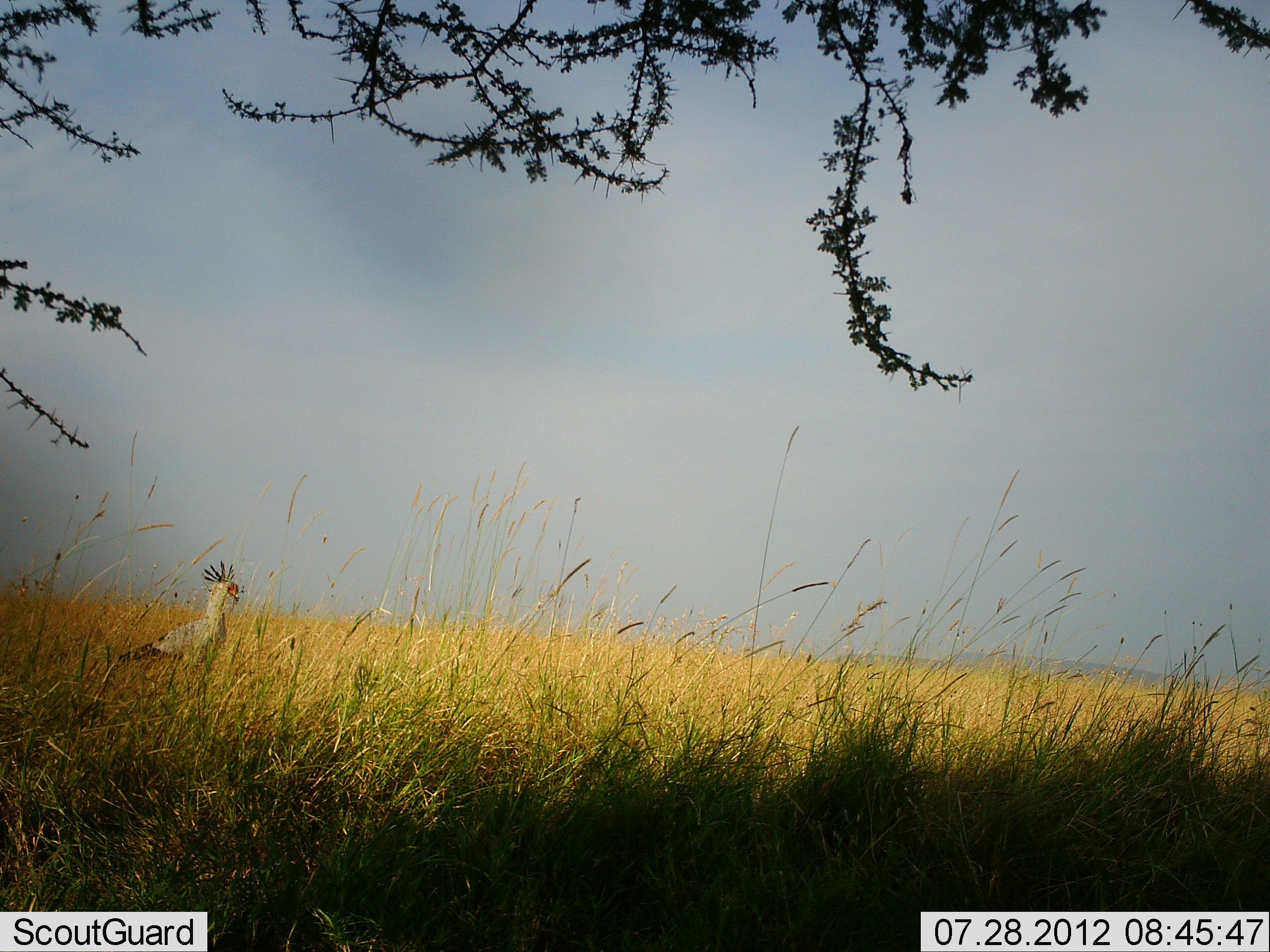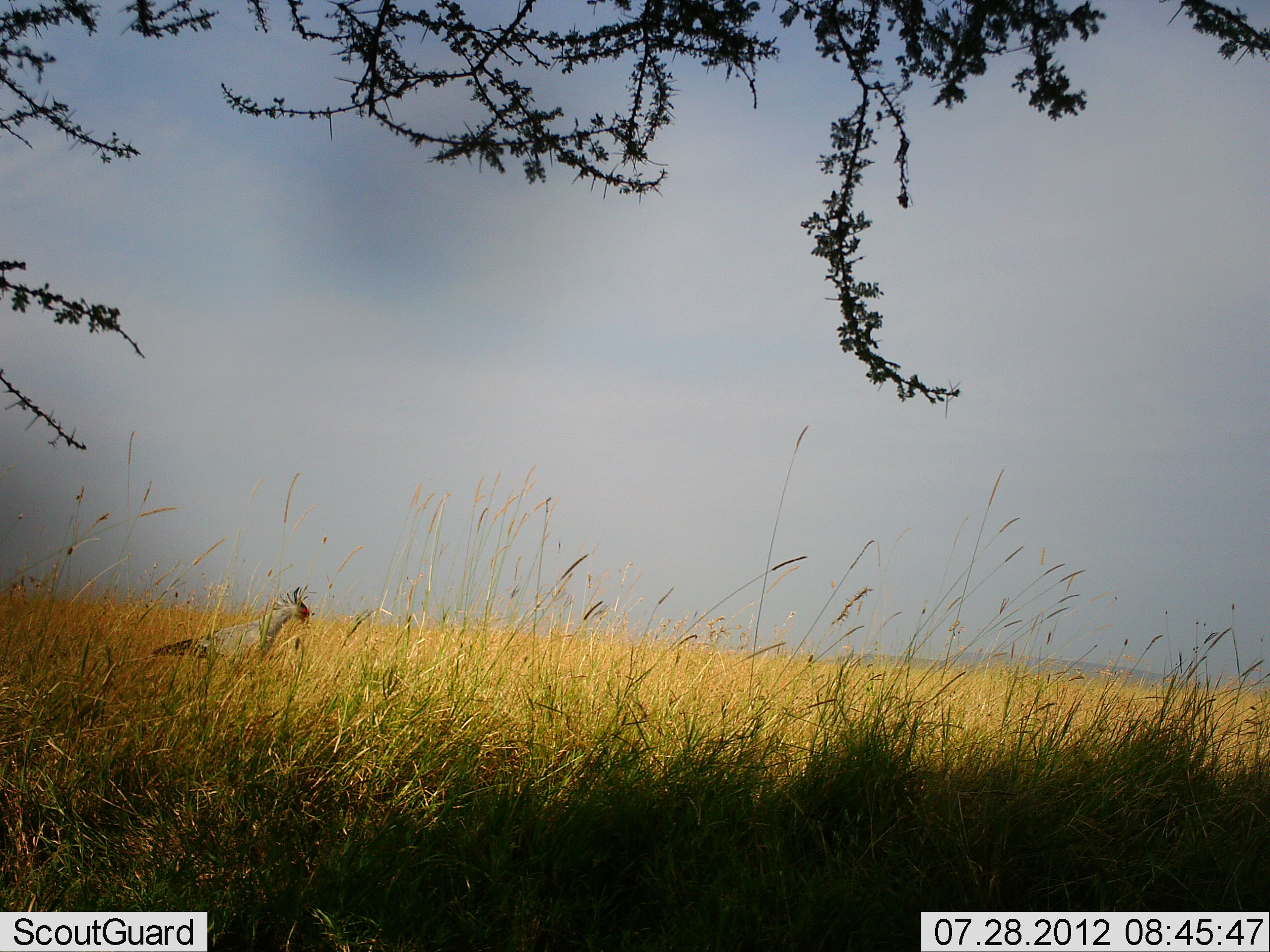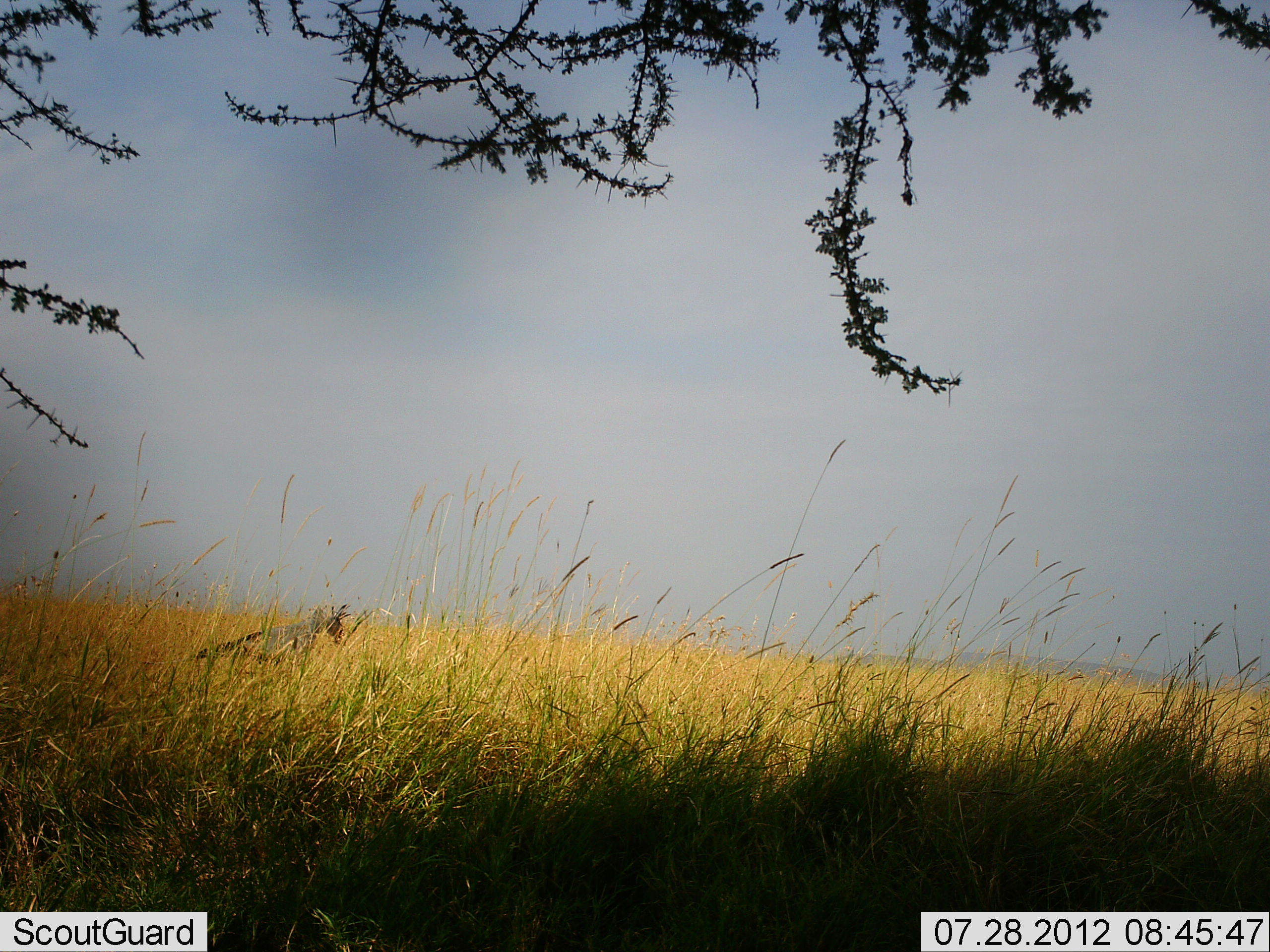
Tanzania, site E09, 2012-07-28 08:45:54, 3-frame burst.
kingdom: Animalia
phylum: Chordata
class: Aves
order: Accipitriformes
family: Sagittariidae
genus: Sagittarius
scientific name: Sagittarius serpentarius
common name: secretary bird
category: secretarybird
Secretarybird (secretary bird) (Sagittarius serpentarius), count 1. Behavior (volunteer vote fractions): standing 0%, resting 0%, moving 82%, interacting 0%. Young present (vote fraction): 0%. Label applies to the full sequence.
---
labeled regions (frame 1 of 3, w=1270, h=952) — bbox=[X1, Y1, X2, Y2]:
animal: bbox=[117, 560, 240, 713]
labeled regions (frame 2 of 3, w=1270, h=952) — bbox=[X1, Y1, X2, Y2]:
animal: bbox=[152, 584, 310, 697]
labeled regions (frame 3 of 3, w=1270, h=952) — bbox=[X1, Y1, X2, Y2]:
animal: bbox=[196, 603, 352, 688]